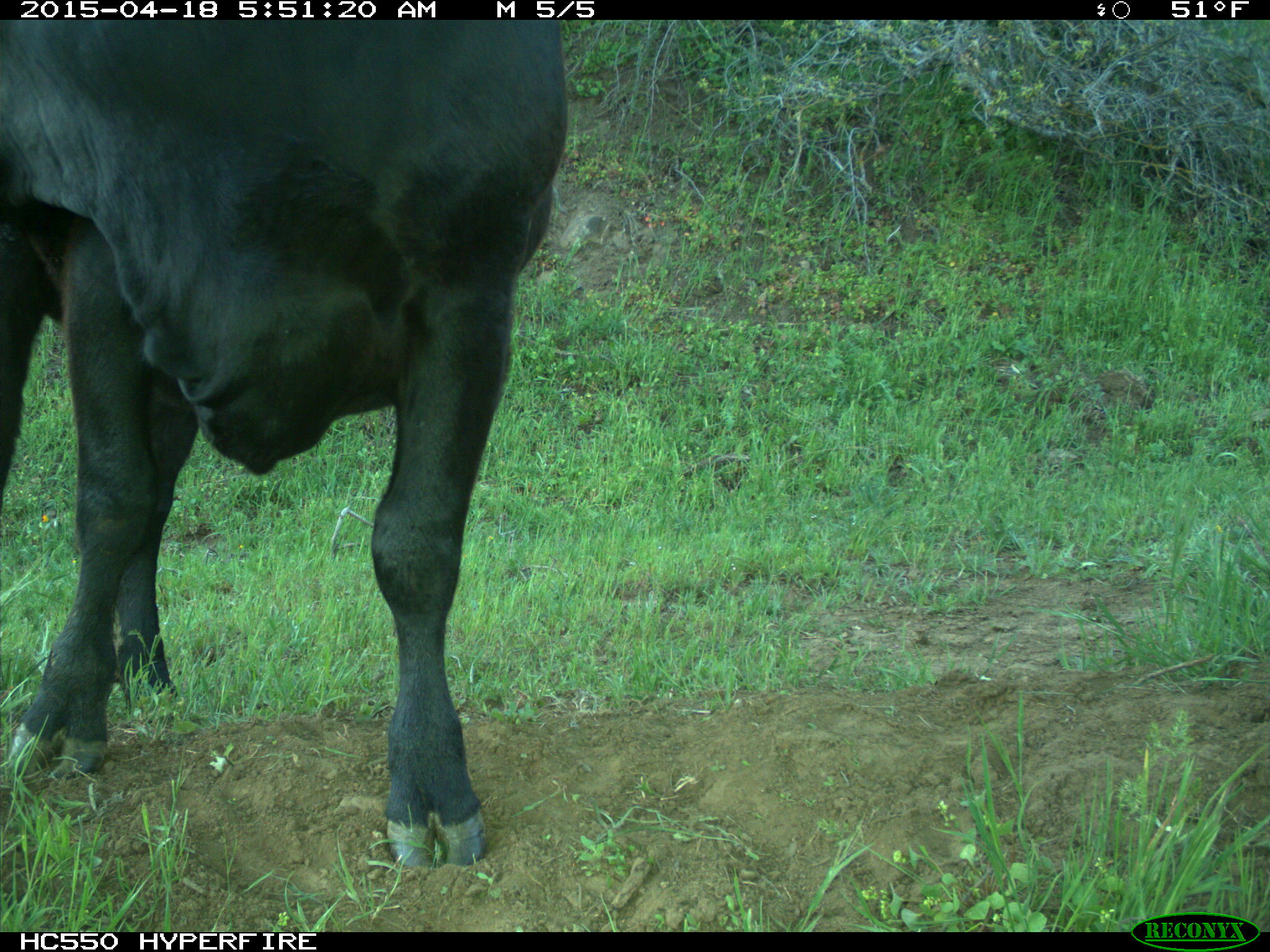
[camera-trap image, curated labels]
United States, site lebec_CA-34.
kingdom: Animalia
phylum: Chordata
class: Mammalia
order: Artiodactyla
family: Bovidae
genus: Bos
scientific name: Bos taurus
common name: domestic cow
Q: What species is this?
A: Bos taurus (domestic cow).